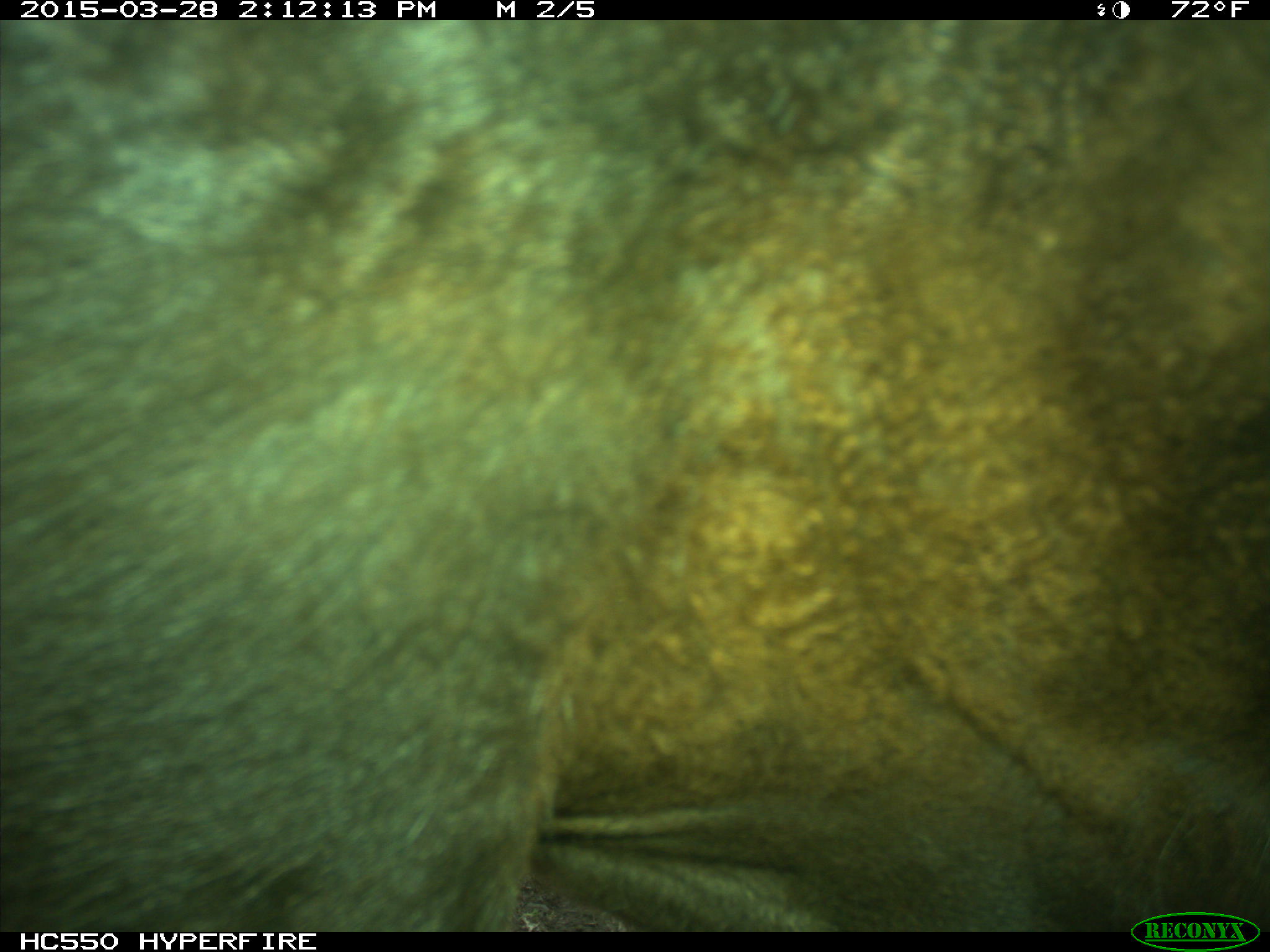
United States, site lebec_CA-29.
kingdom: Animalia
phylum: Chordata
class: Mammalia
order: Artiodactyla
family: Bovidae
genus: Bos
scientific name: Bos taurus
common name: domestic cow